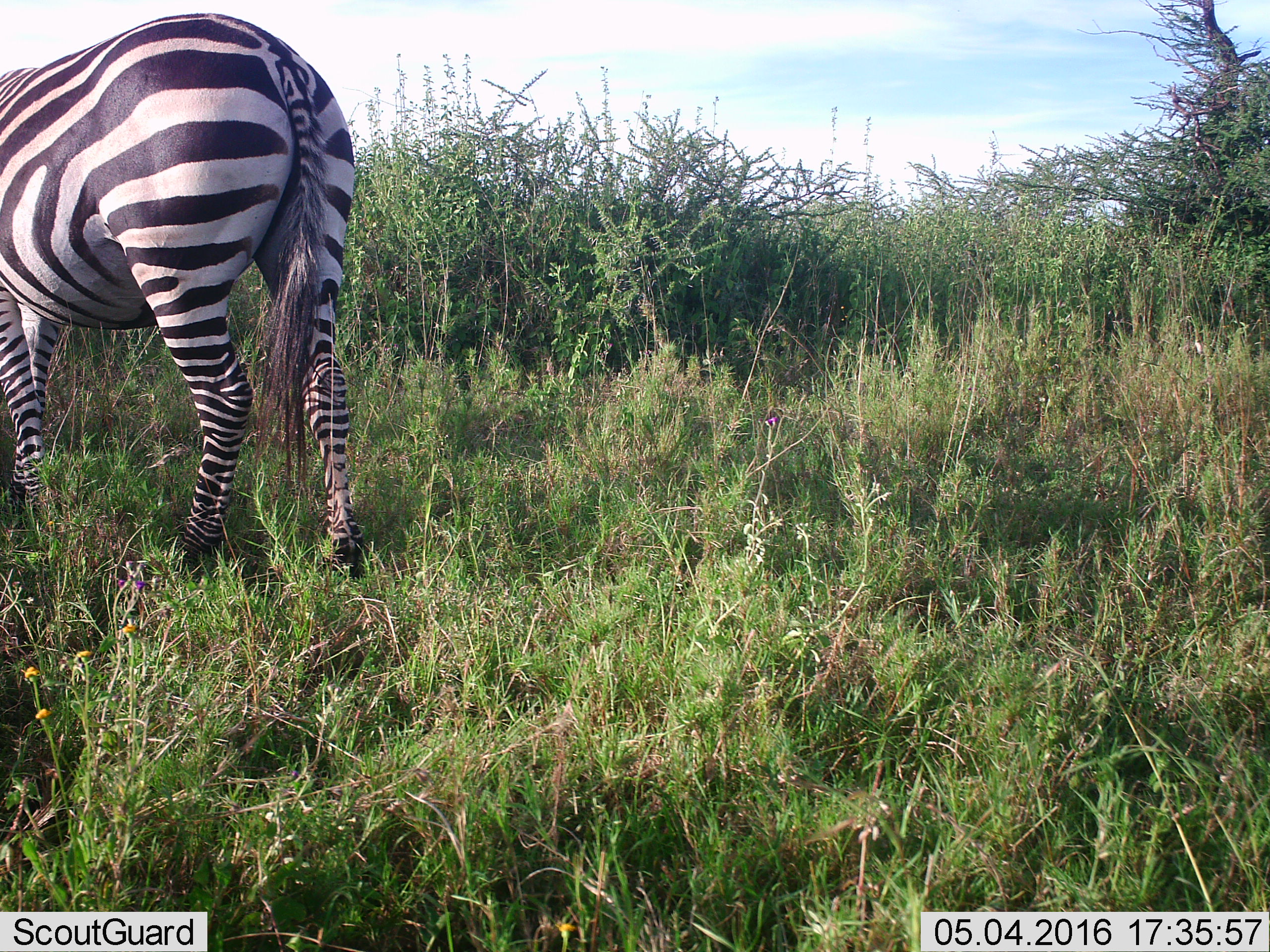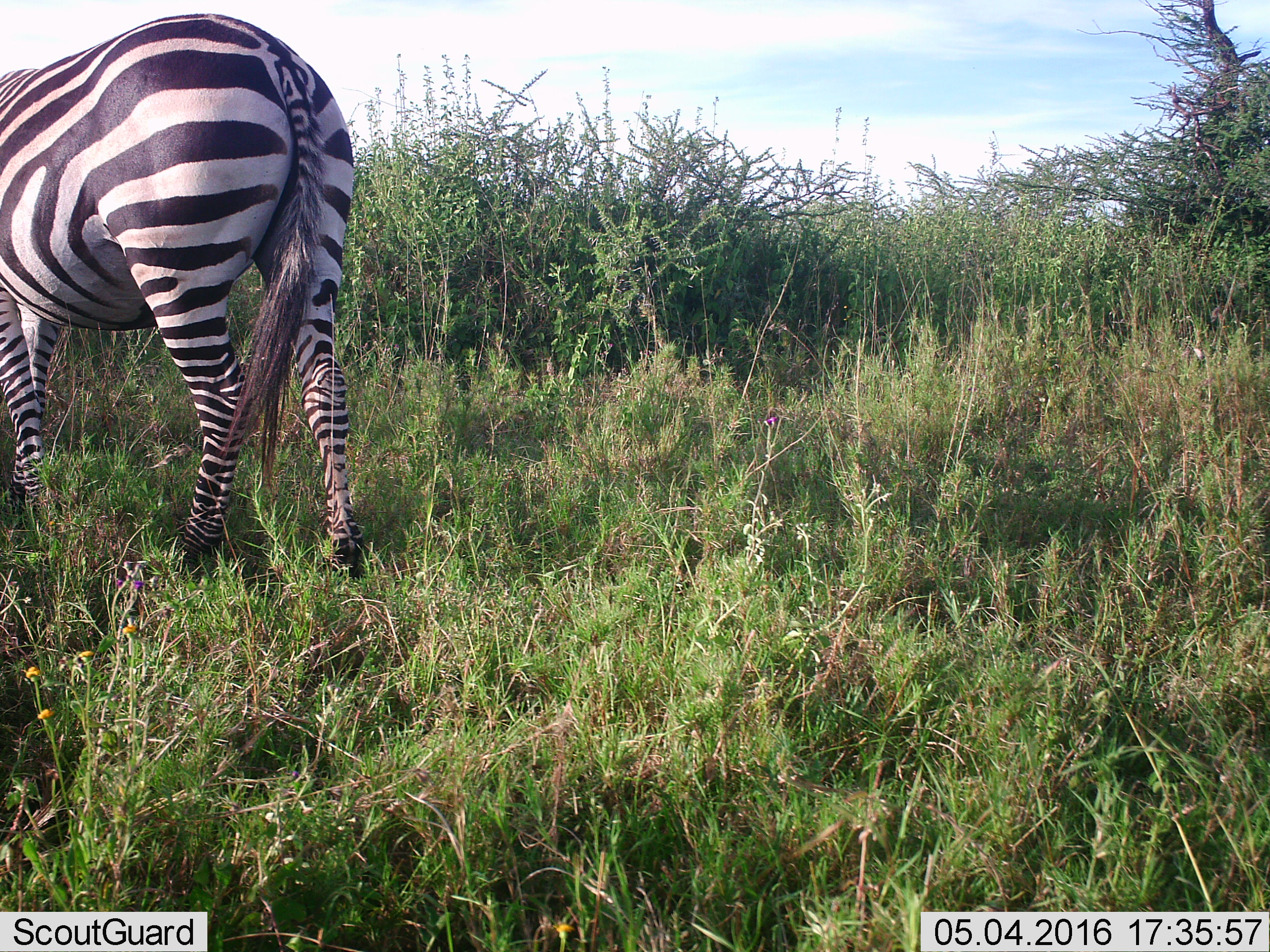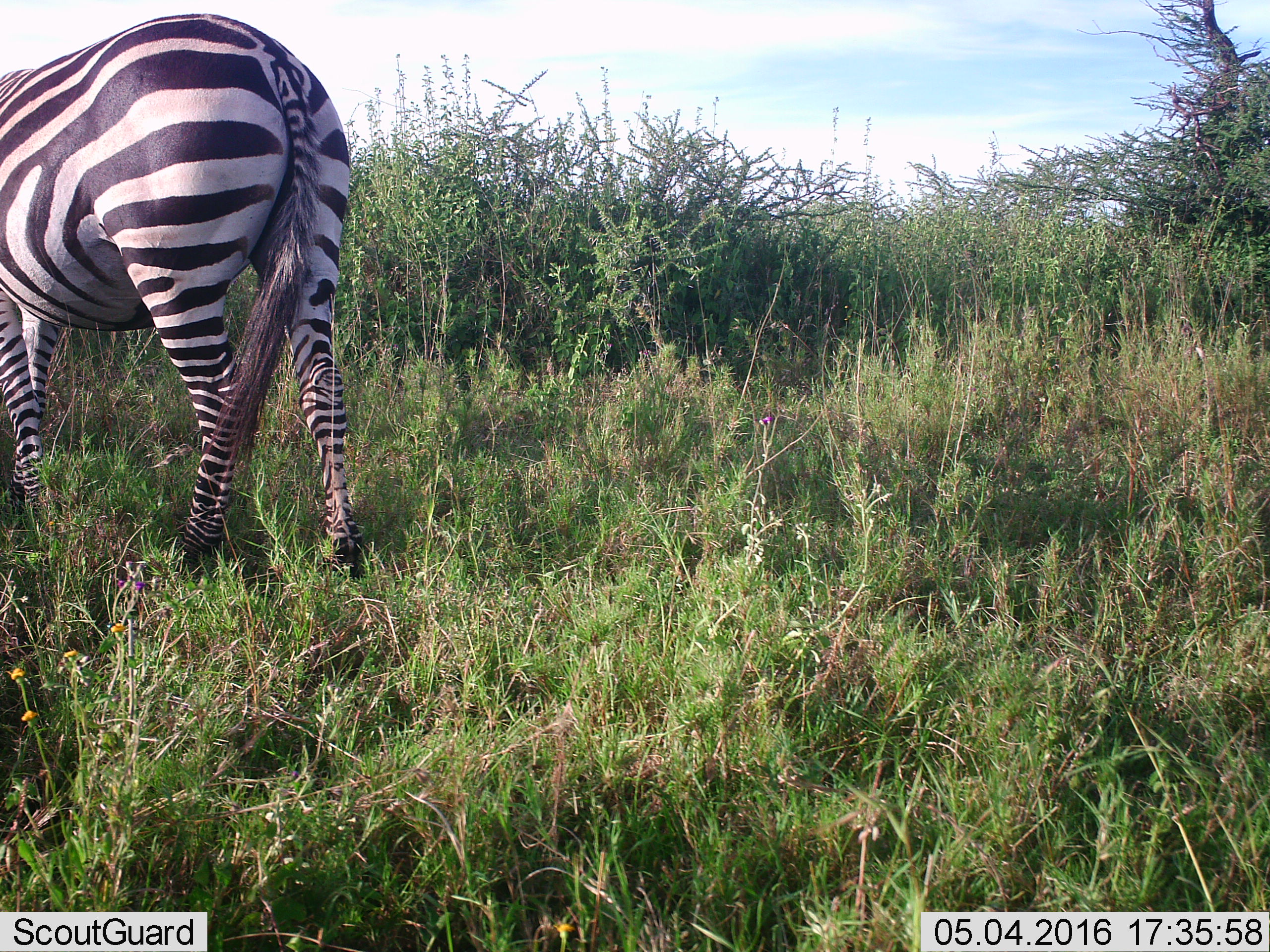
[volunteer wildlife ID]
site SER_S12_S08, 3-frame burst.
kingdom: Animalia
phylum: Chordata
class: Mammalia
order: Perissodactyla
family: Equidae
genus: Equus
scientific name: Equus quagga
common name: plains zebra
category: zebraplains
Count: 1.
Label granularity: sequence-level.